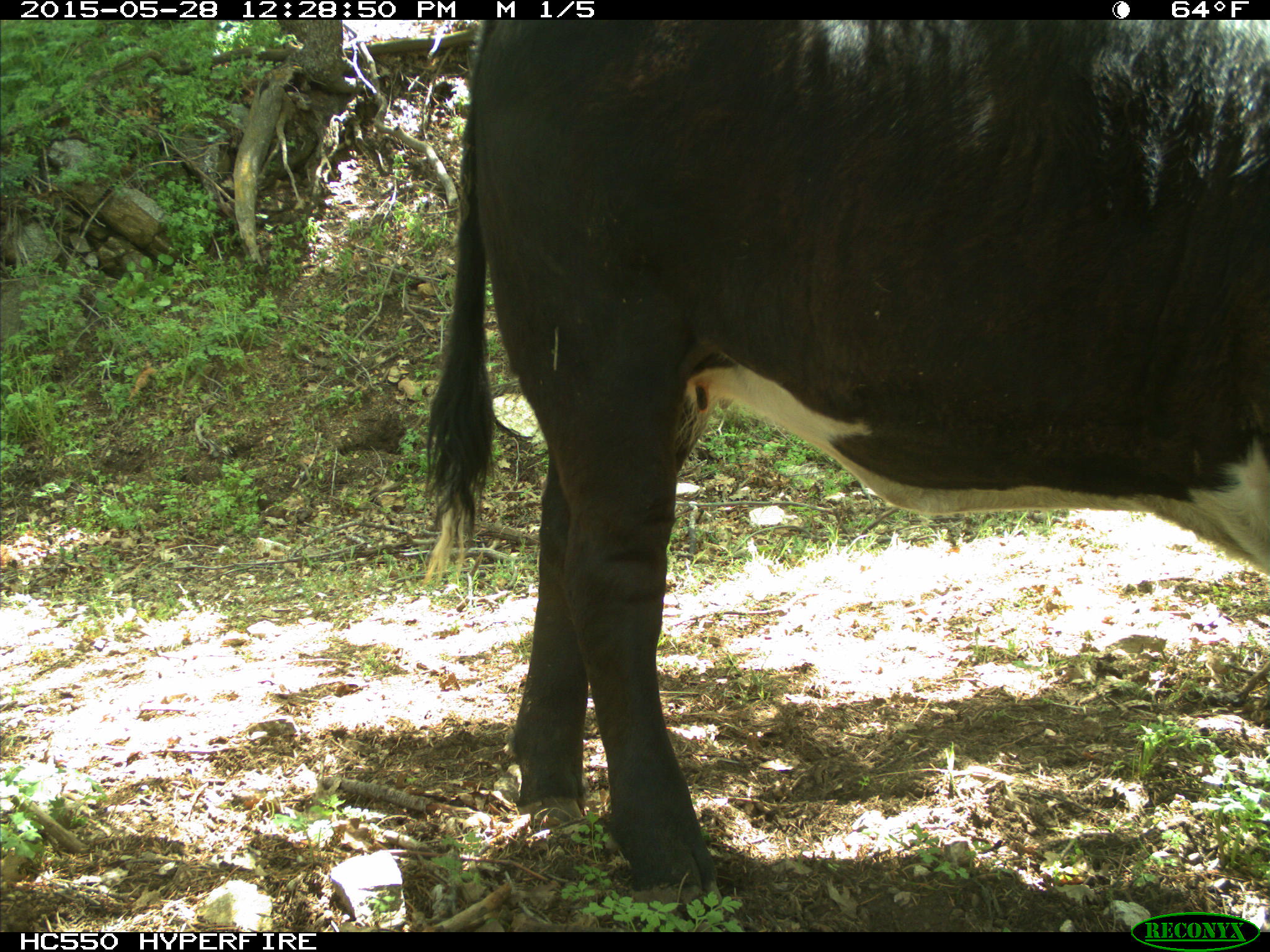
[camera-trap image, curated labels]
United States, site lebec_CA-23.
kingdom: Animalia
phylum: Chordata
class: Mammalia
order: Artiodactyla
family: Bovidae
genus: Bos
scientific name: Bos taurus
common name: domestic cow